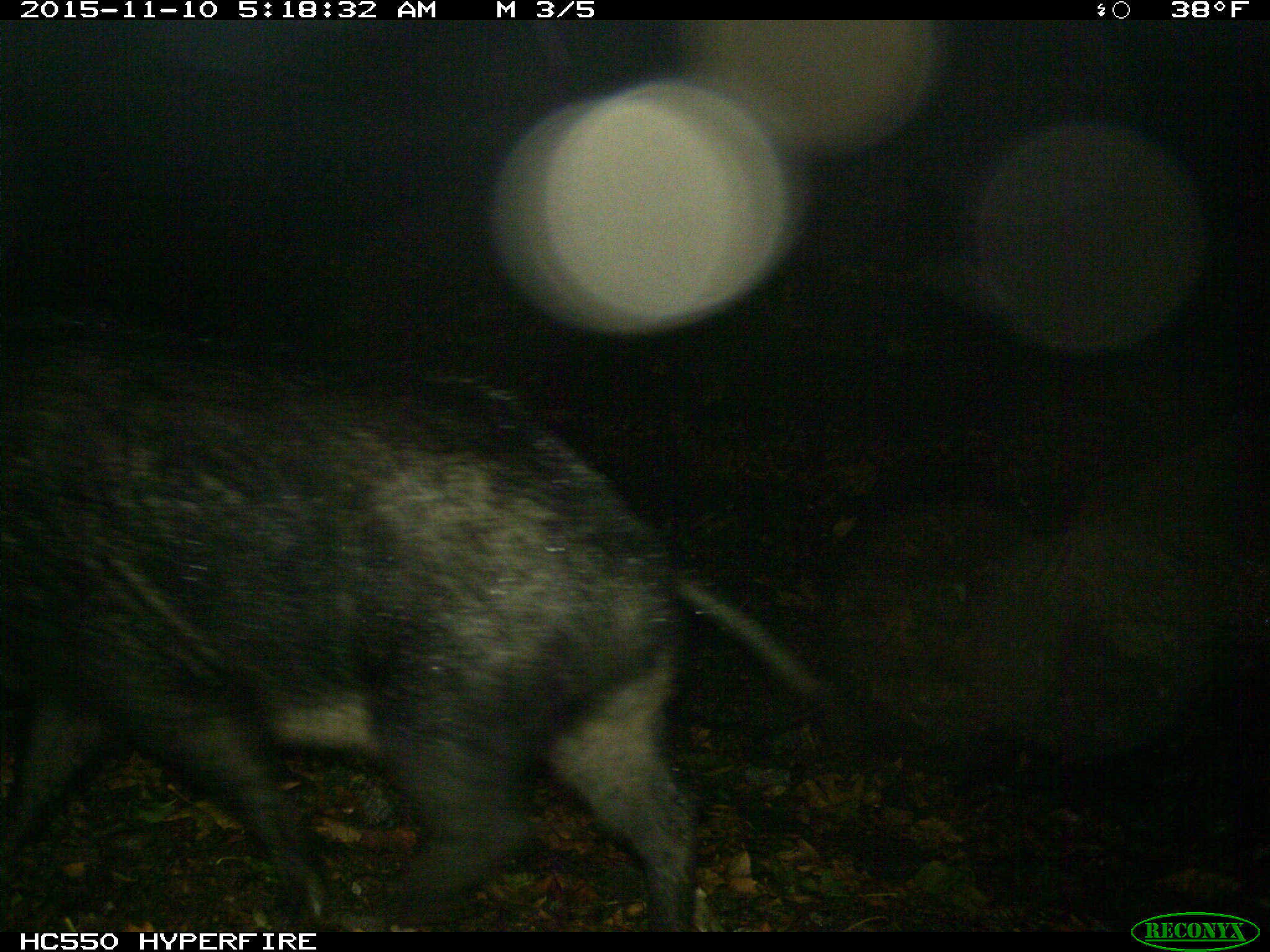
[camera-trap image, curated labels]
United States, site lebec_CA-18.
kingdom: Animalia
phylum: Chordata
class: Mammalia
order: Artiodactyla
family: Suidae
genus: Sus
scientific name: Sus scrofa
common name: wild boar